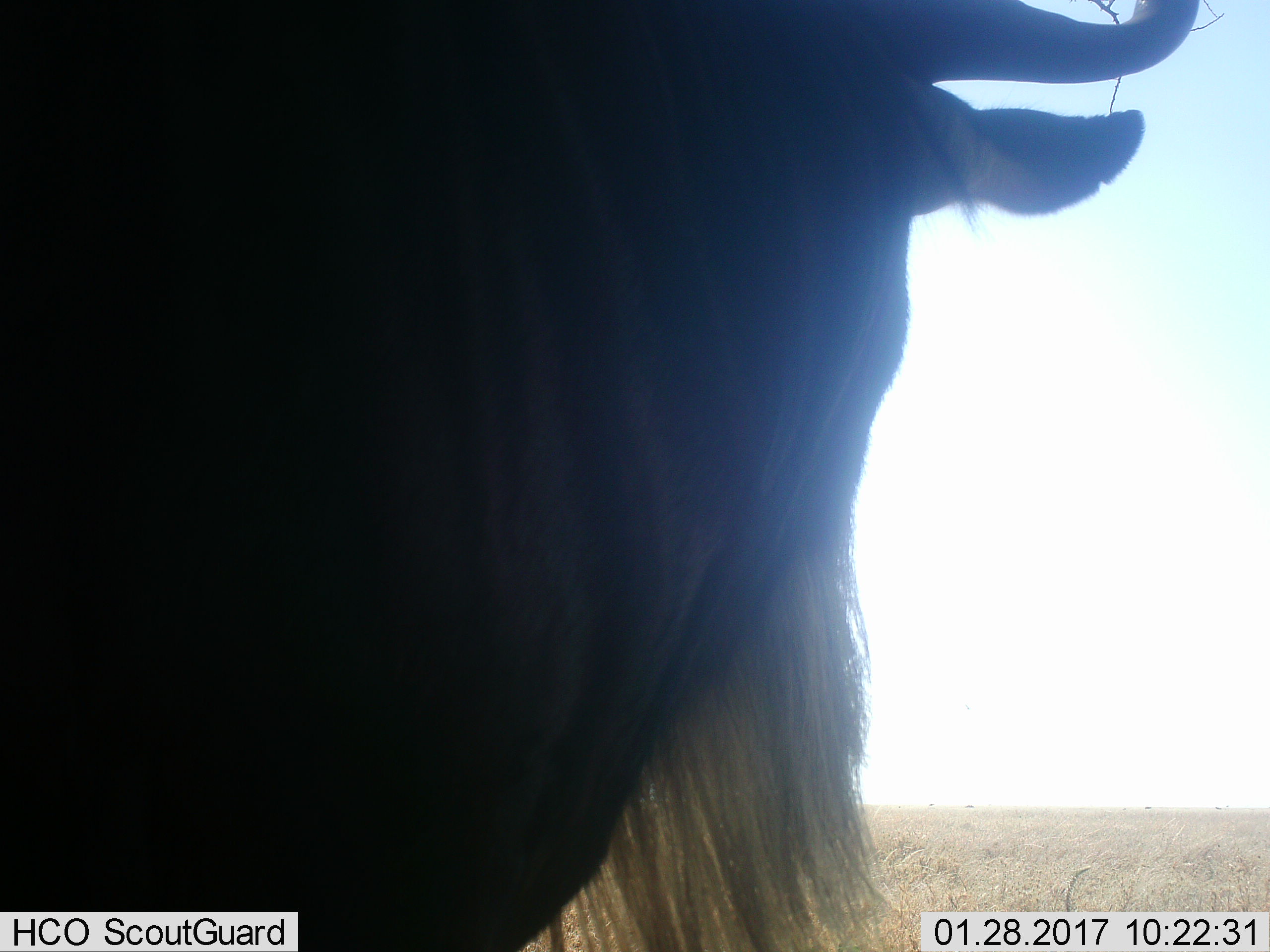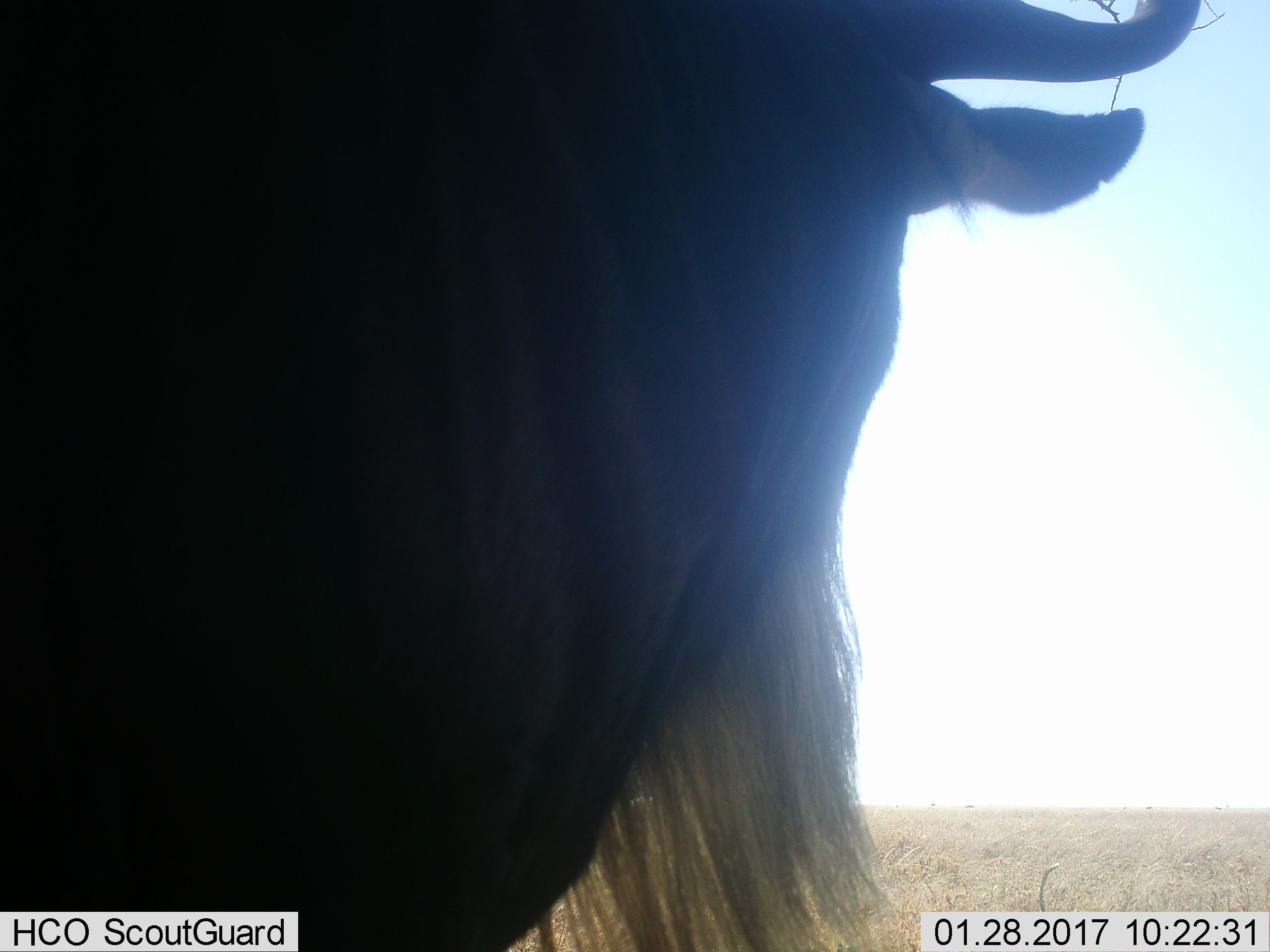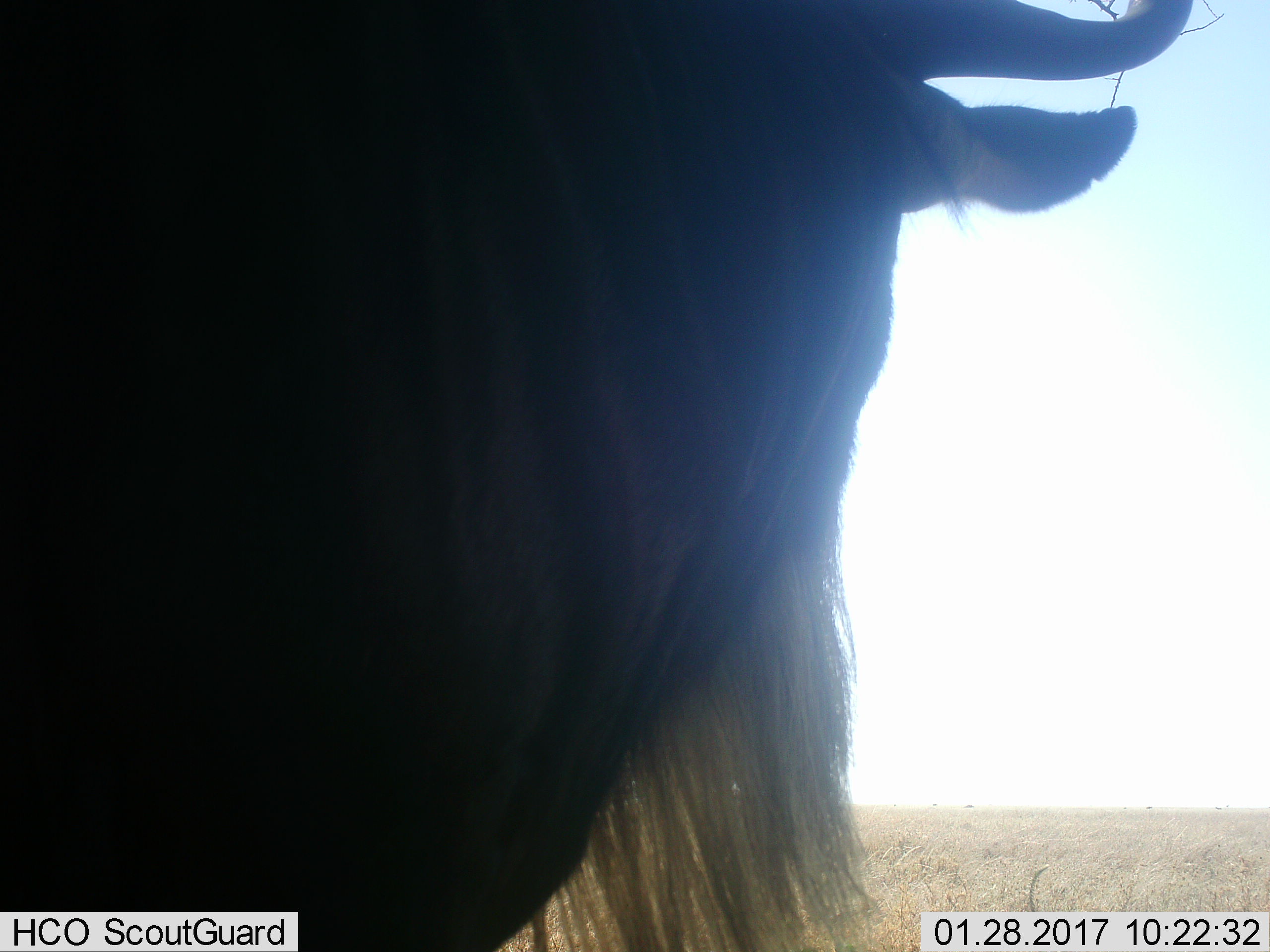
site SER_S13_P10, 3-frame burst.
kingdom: Animalia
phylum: Chordata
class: Mammalia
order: Artiodactyla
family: Bovidae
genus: Connochaetes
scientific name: Connochaetes taurinus taurinus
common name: blue wildebeest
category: wildebeestblue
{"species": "wildebeestblue (blue wildebeest) (Connochaetes taurinus taurinus)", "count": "1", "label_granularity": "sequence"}